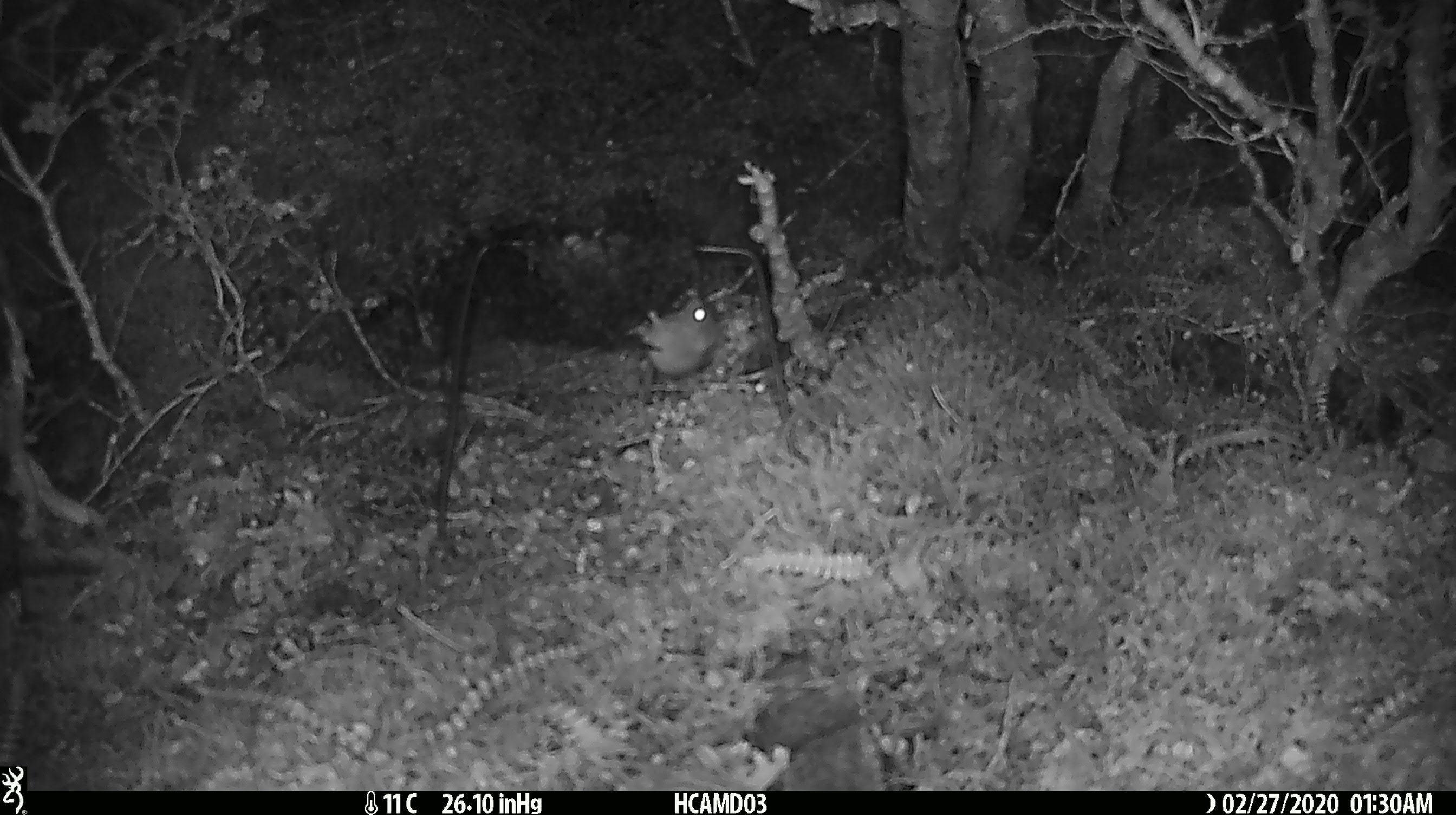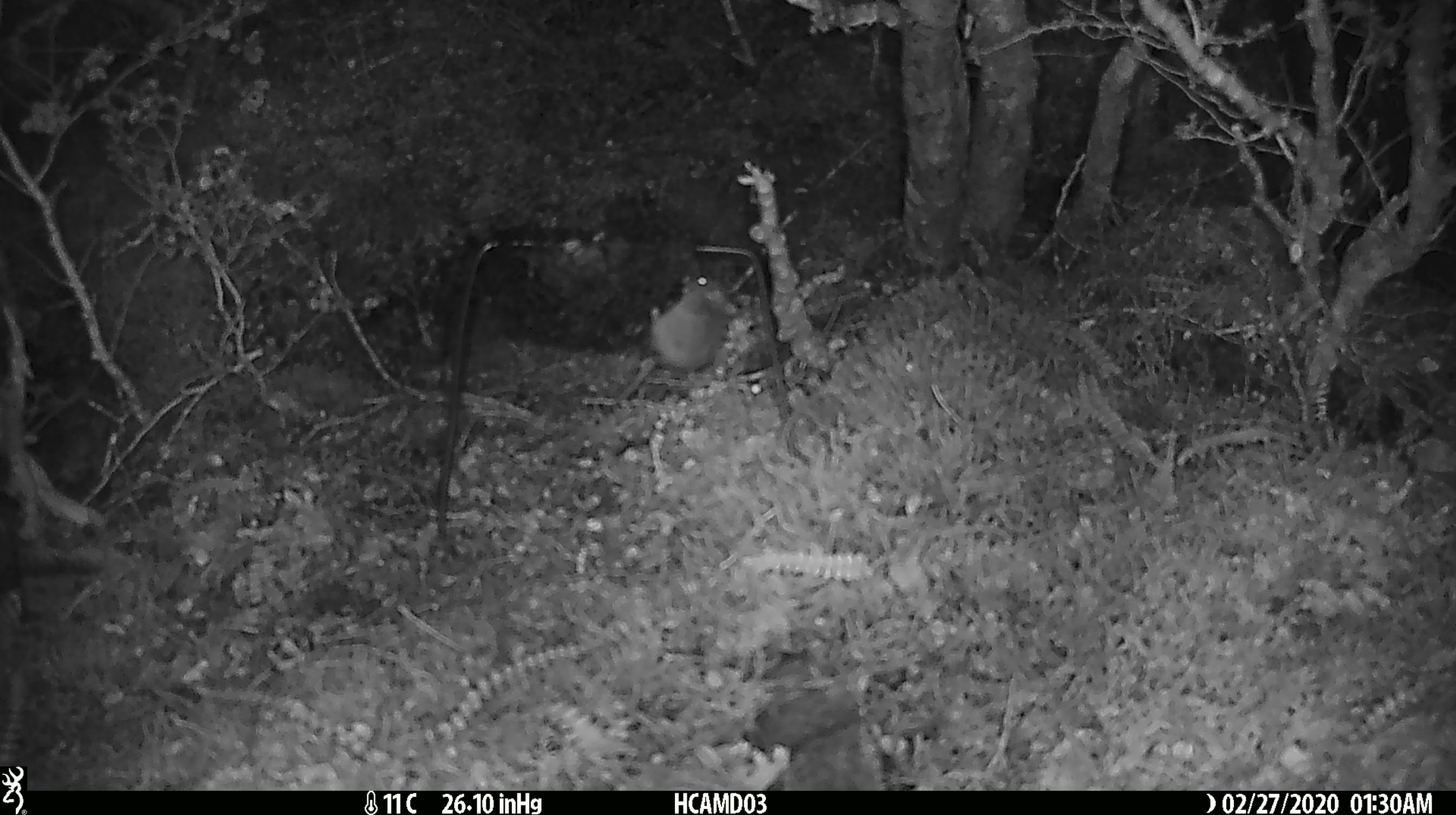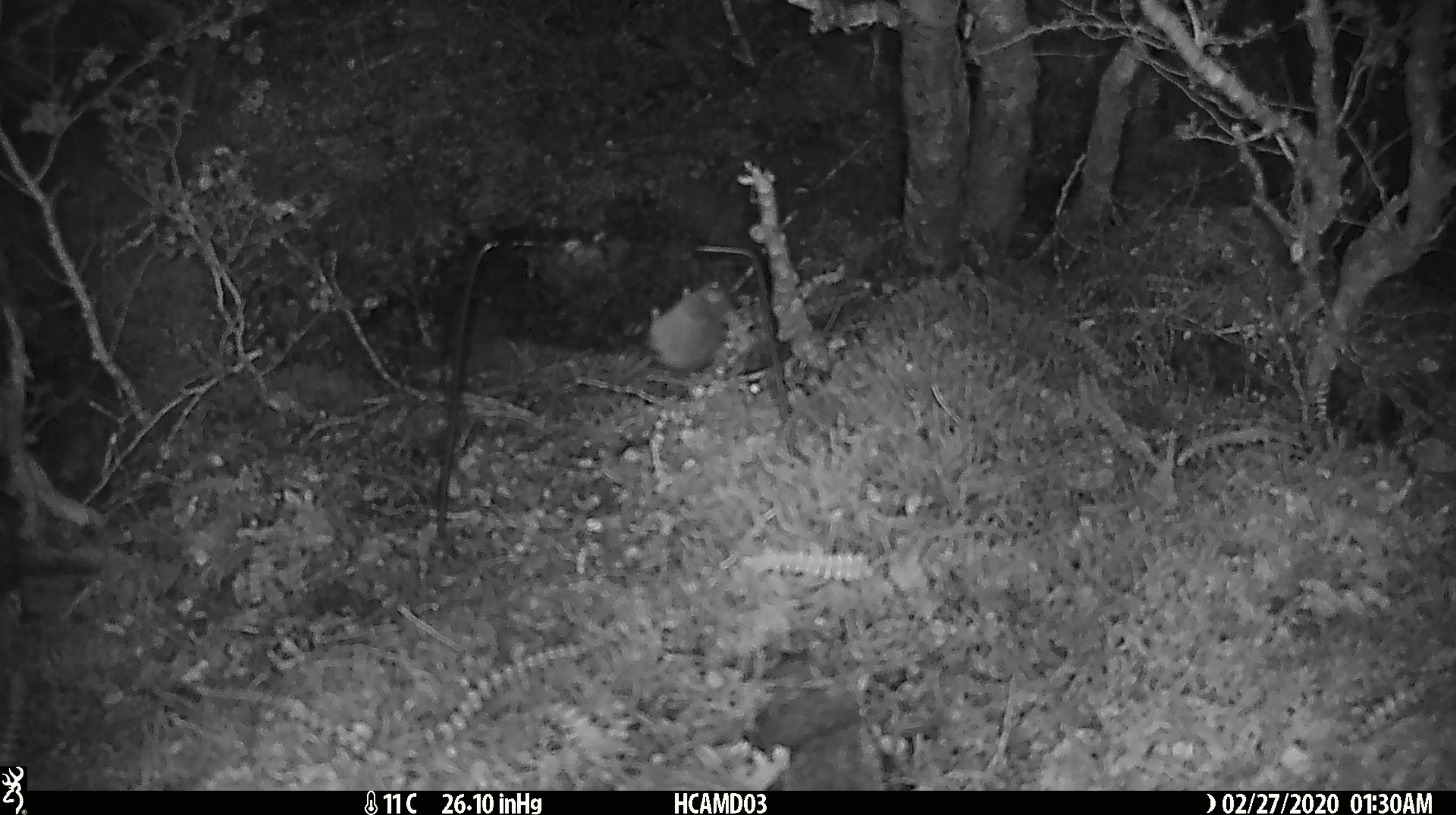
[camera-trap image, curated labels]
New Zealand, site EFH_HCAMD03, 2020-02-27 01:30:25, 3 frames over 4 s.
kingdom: Animalia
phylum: Chordata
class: Mammalia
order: Rodentia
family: Muridae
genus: Mus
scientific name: Mus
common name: mouse